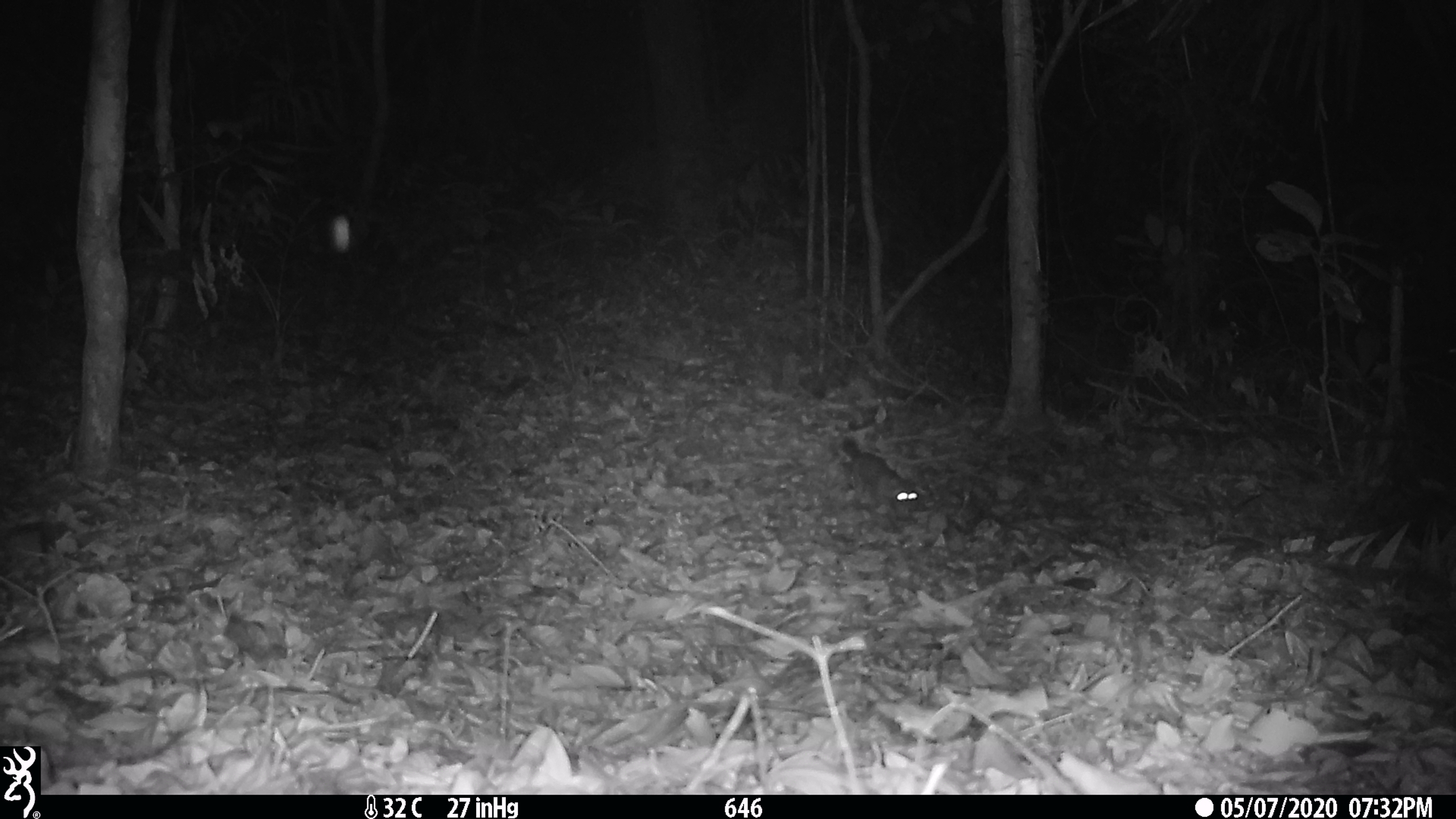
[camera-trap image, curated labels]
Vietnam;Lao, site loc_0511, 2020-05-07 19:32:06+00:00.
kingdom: Animalia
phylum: Chordata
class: Mammalia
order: Carnivora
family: Mustelidae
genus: Melogale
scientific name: Melogale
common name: ferret badger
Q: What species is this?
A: Ferret badger (Melogale).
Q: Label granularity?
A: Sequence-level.